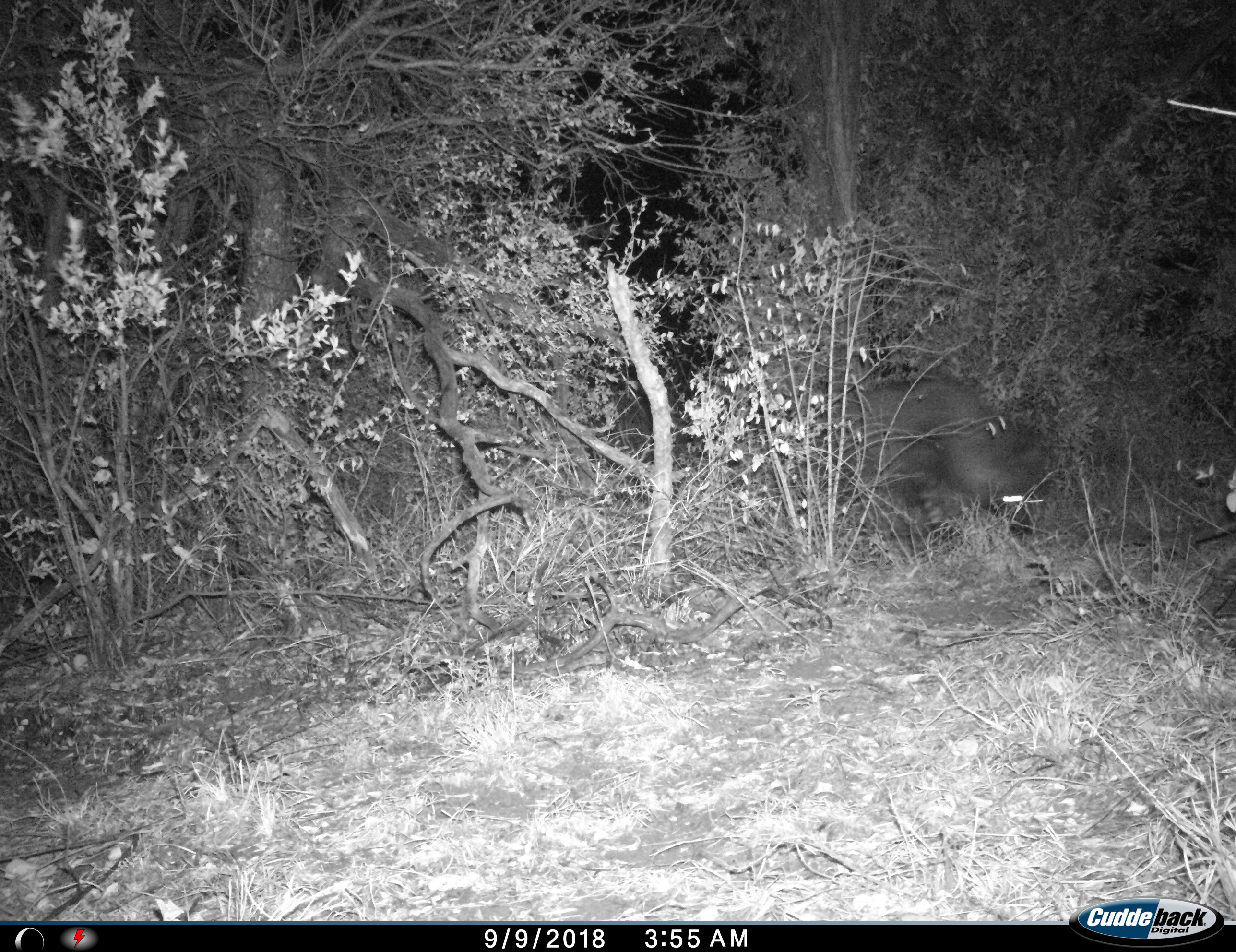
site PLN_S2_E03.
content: unidentified animal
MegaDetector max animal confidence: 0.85